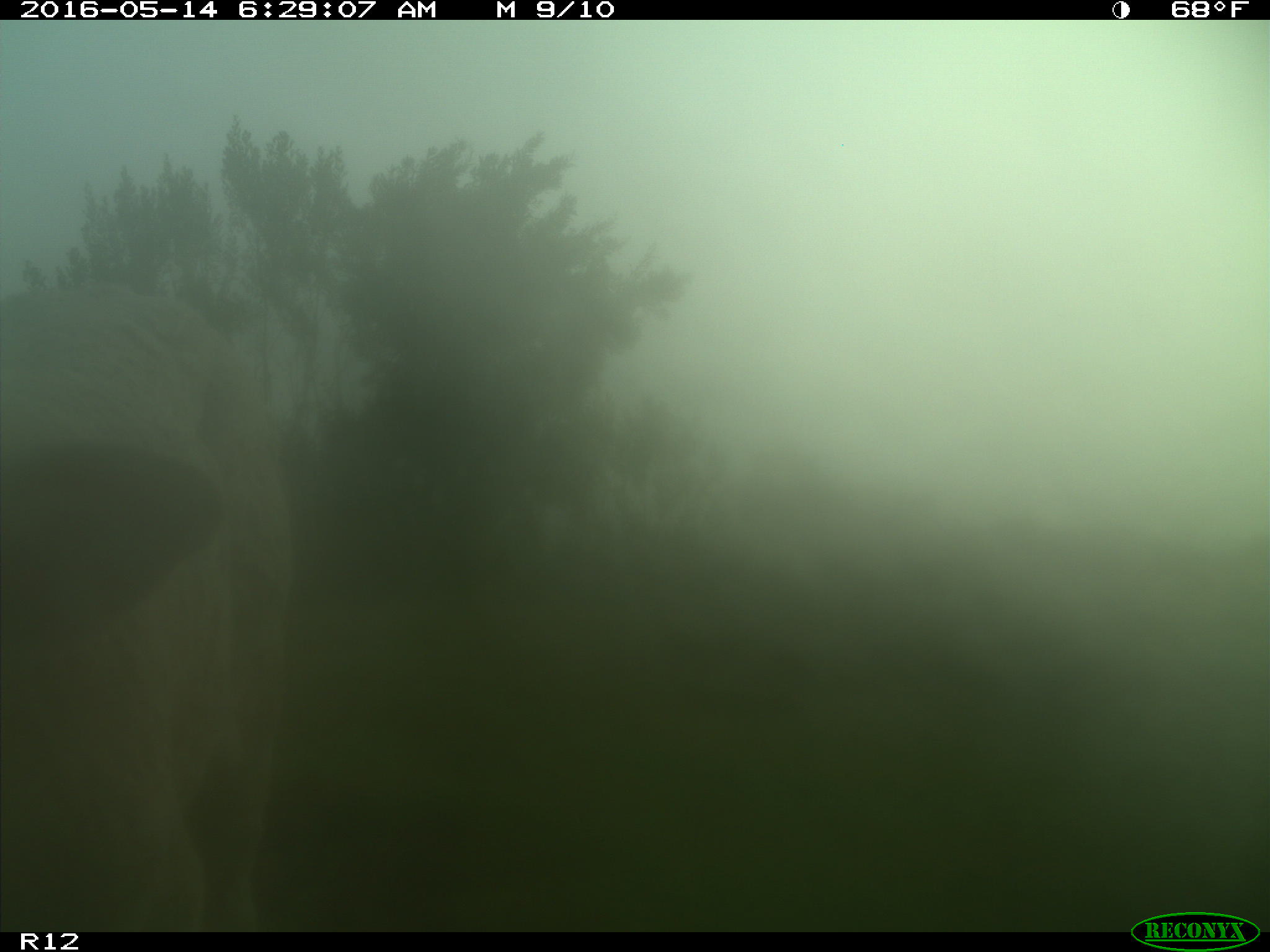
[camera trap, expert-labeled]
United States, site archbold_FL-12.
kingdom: Animalia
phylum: Chordata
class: Mammalia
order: Artiodactyla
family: Bovidae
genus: Bos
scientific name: Bos taurus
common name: domestic cow